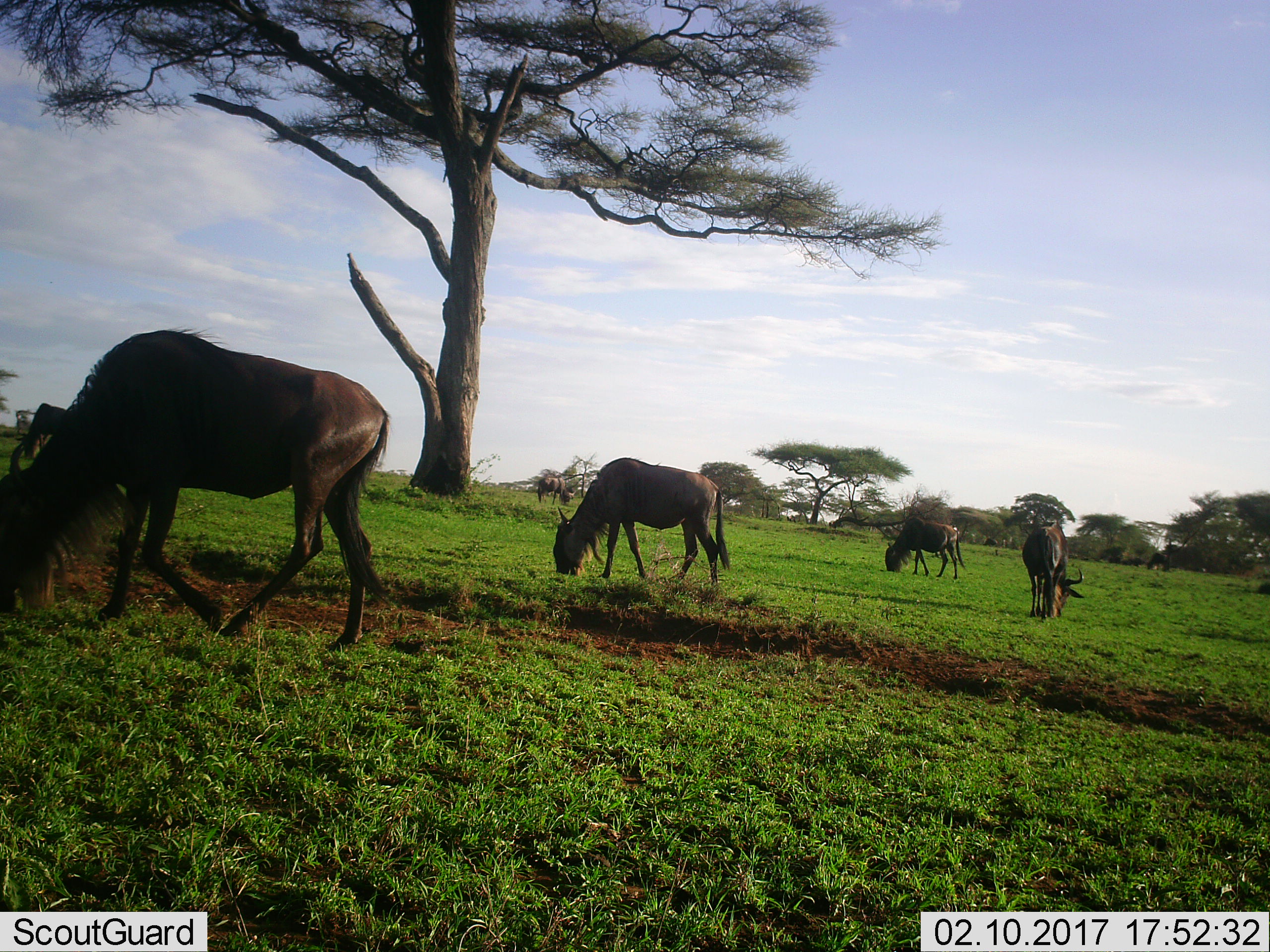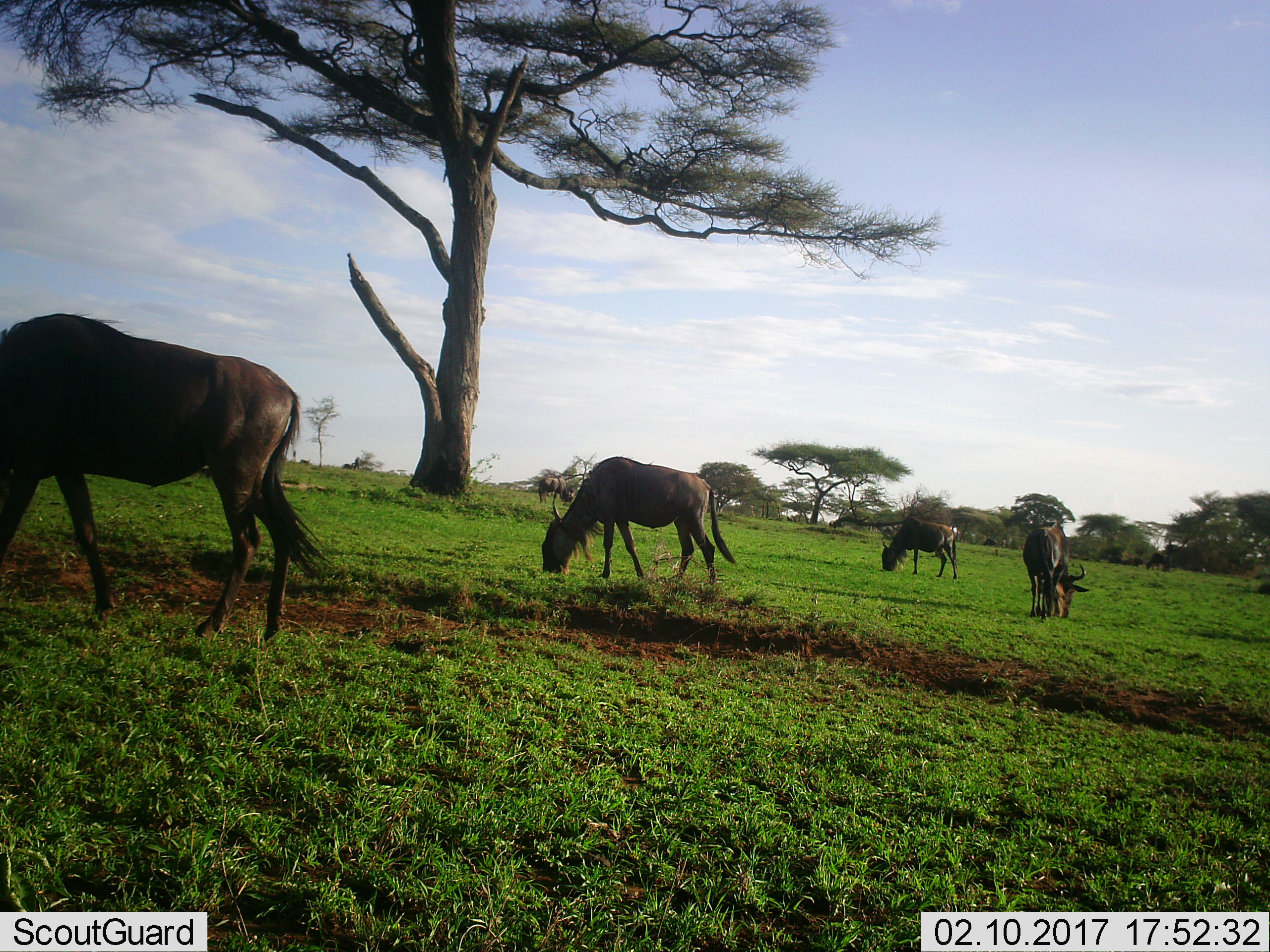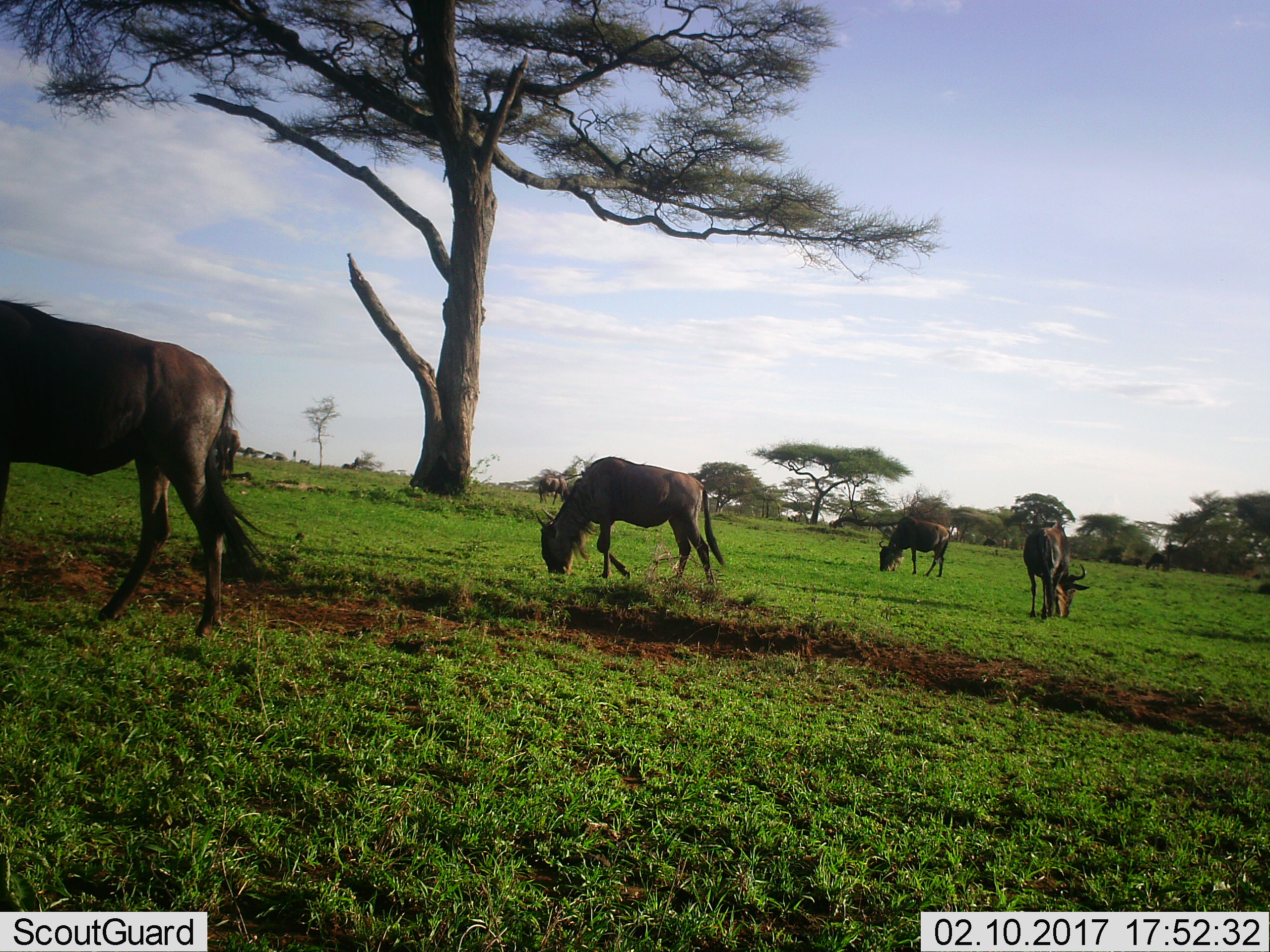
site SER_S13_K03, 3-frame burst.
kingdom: Animalia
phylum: Chordata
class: Mammalia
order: Artiodactyla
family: Bovidae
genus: Connochaetes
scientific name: Connochaetes taurinus taurinus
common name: blue wildebeest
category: wildebeestblue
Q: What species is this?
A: Wildebeestblue (blue wildebeest) (Connochaetes taurinus taurinus).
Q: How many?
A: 6.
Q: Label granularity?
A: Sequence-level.